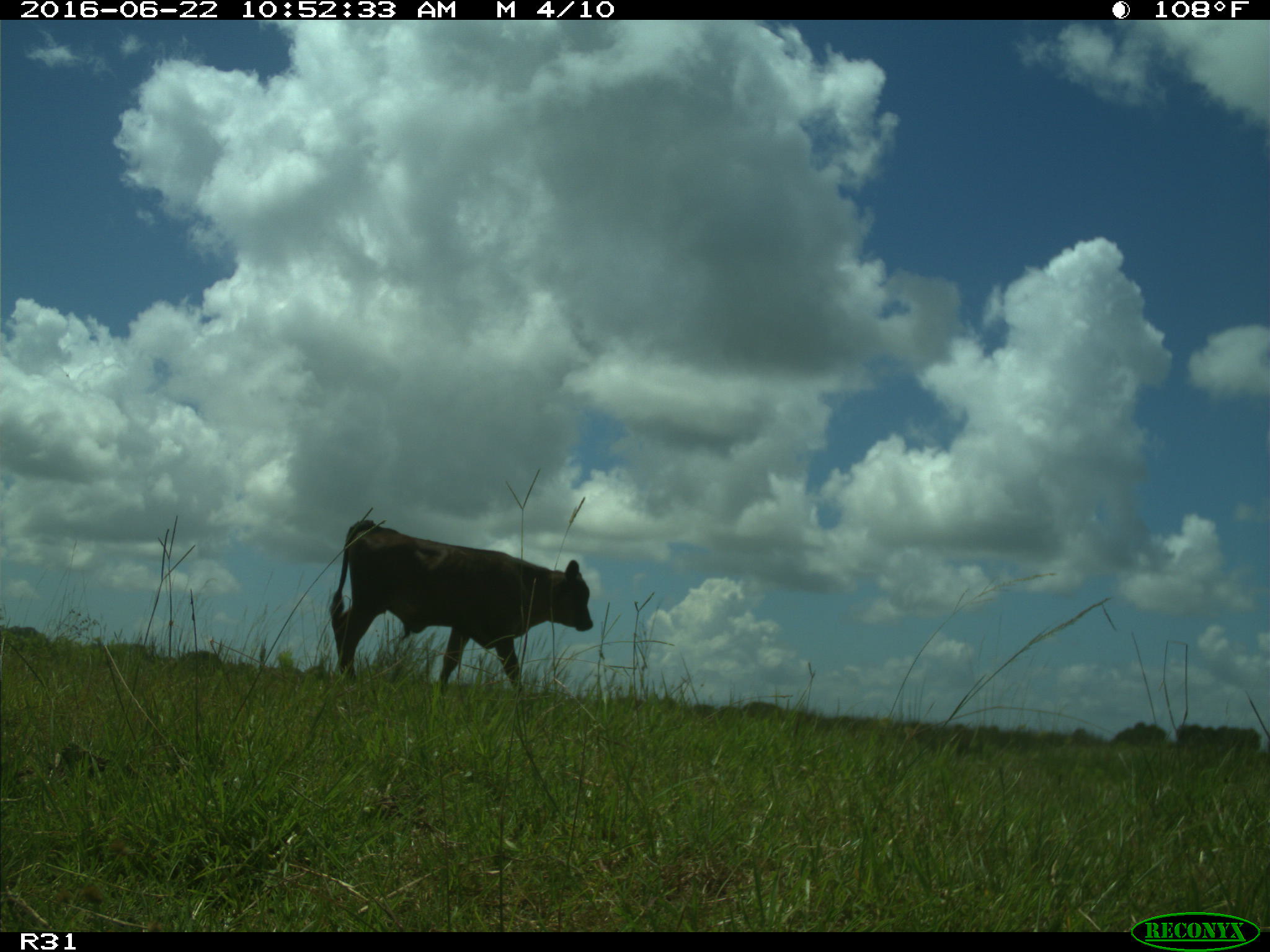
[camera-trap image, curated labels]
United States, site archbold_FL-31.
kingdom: Animalia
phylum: Chordata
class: Mammalia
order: Artiodactyla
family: Bovidae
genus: Bos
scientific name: Bos taurus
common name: domestic cow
Bos taurus (domestic cow).